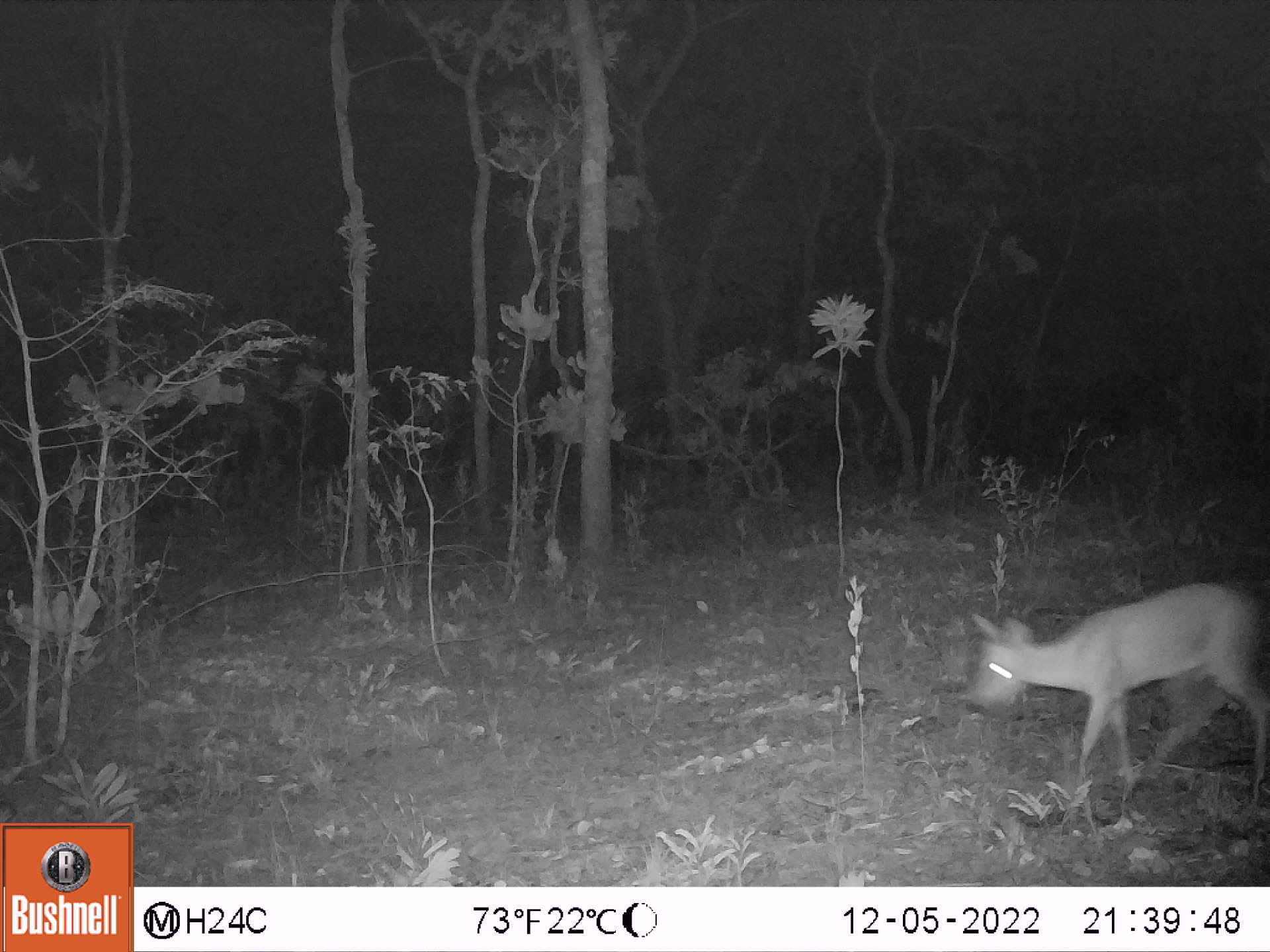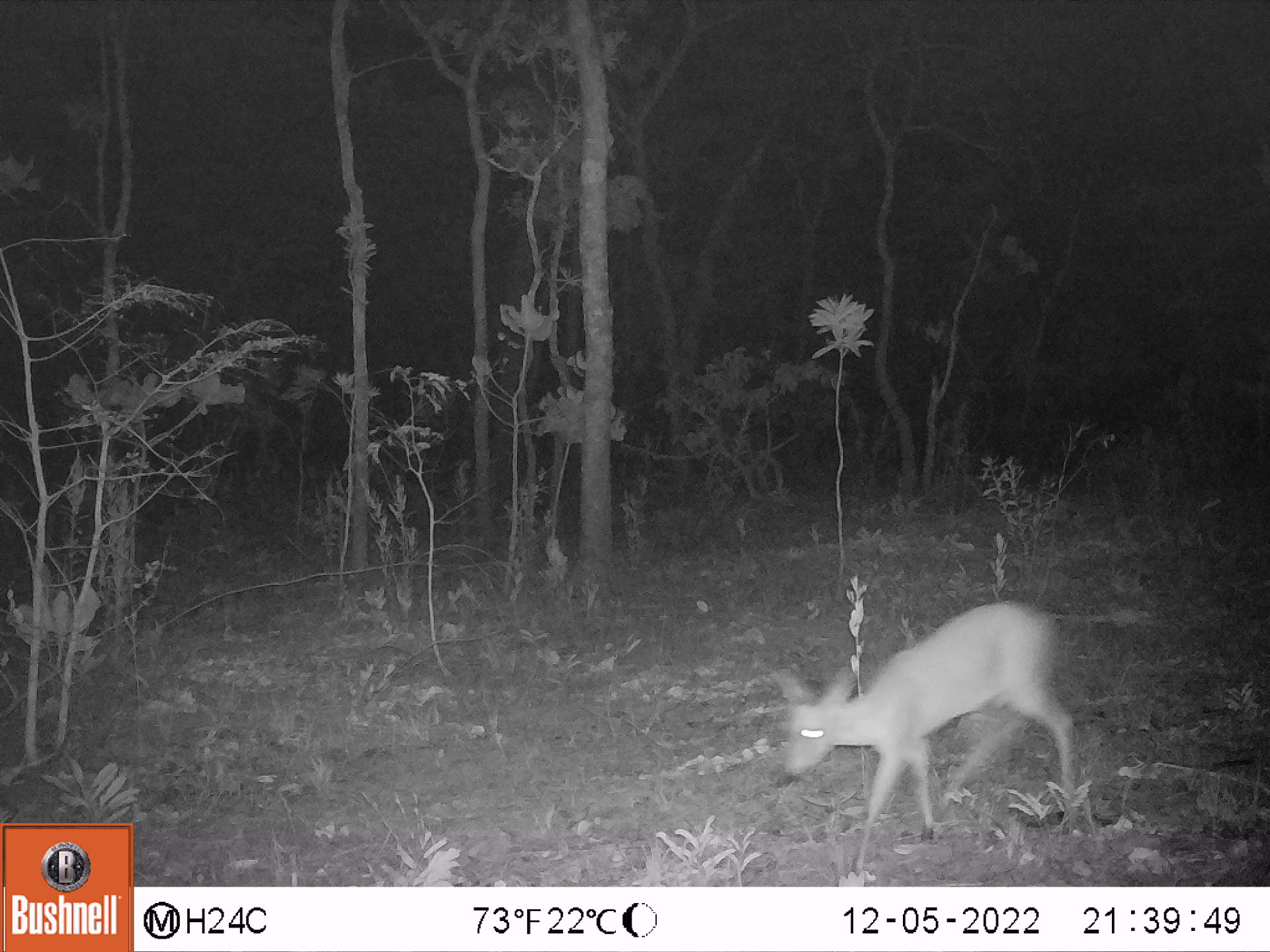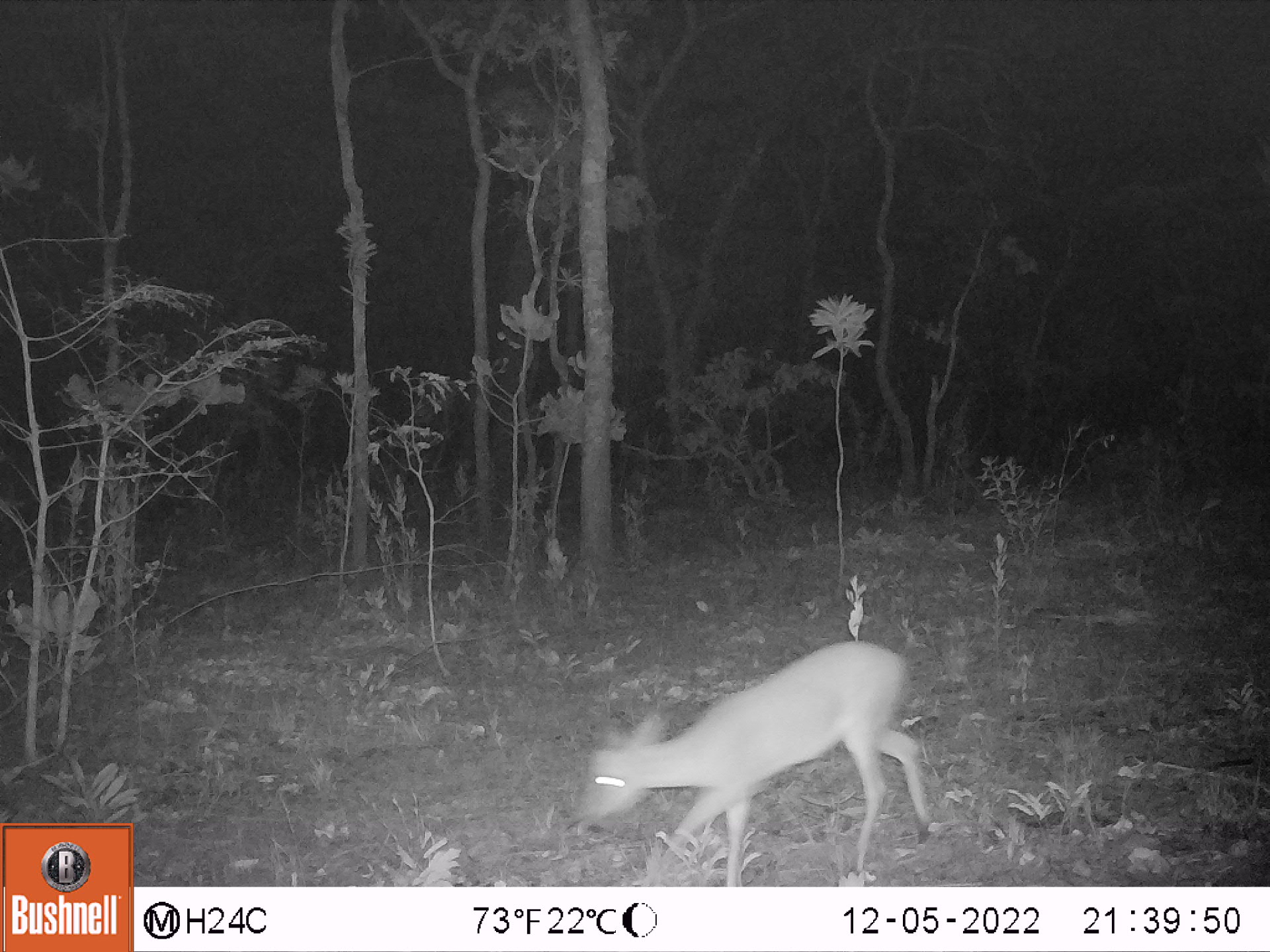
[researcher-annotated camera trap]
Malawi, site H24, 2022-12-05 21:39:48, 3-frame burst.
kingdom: Animalia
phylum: Chordata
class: Mammalia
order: Artiodactyla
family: Bovidae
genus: Sylvicapra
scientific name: Sylvicapra grimmia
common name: common duiker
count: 1